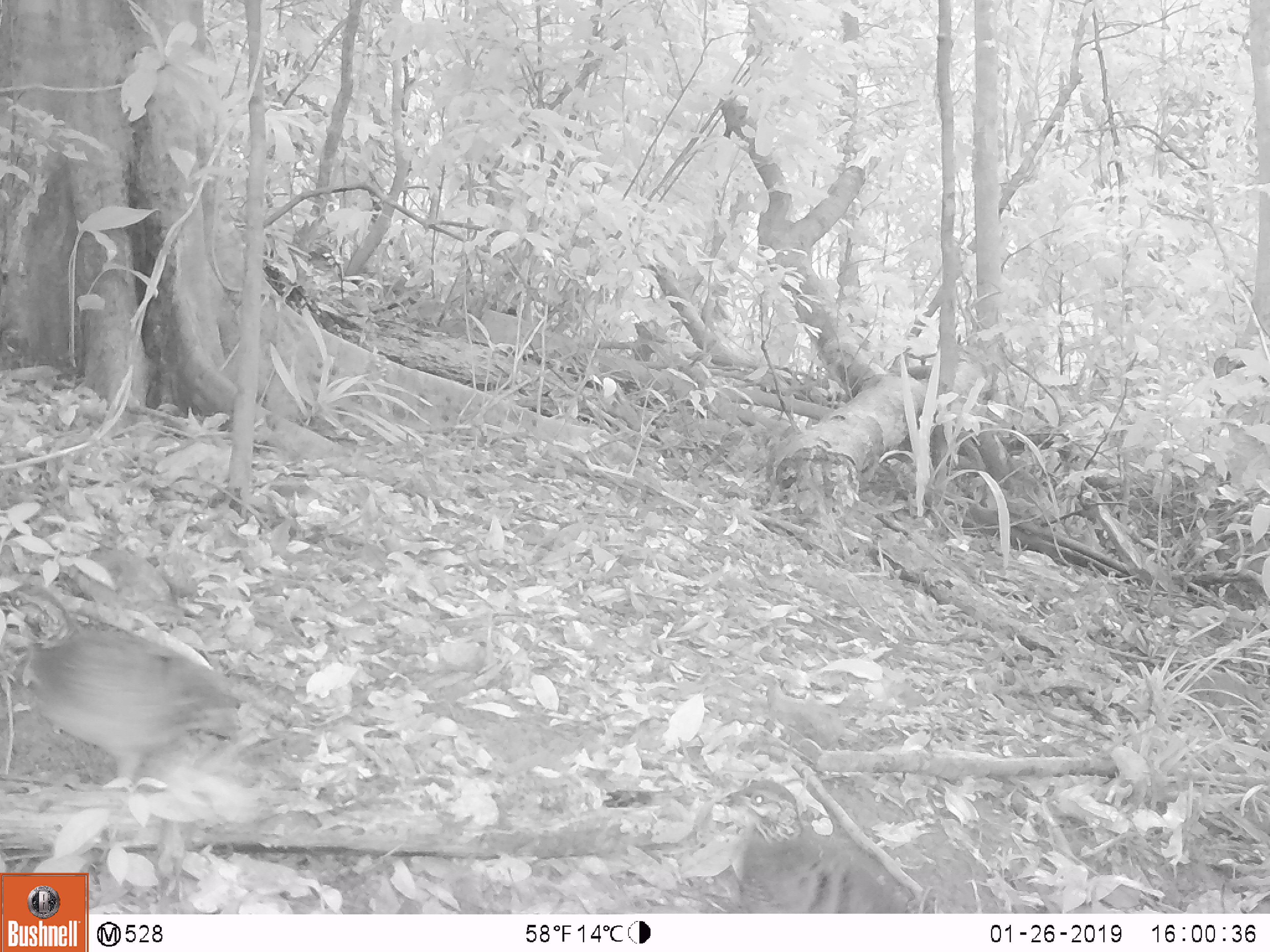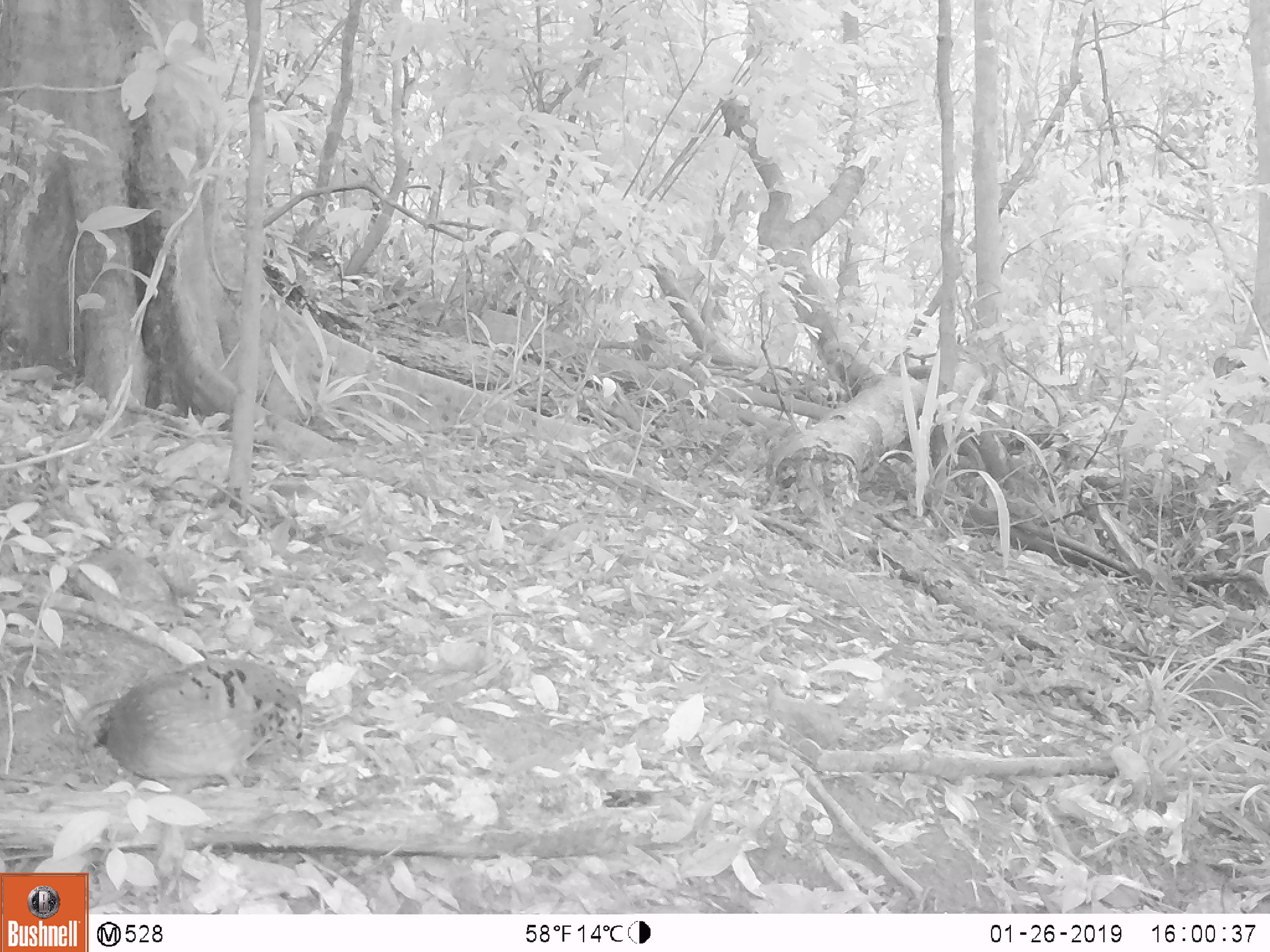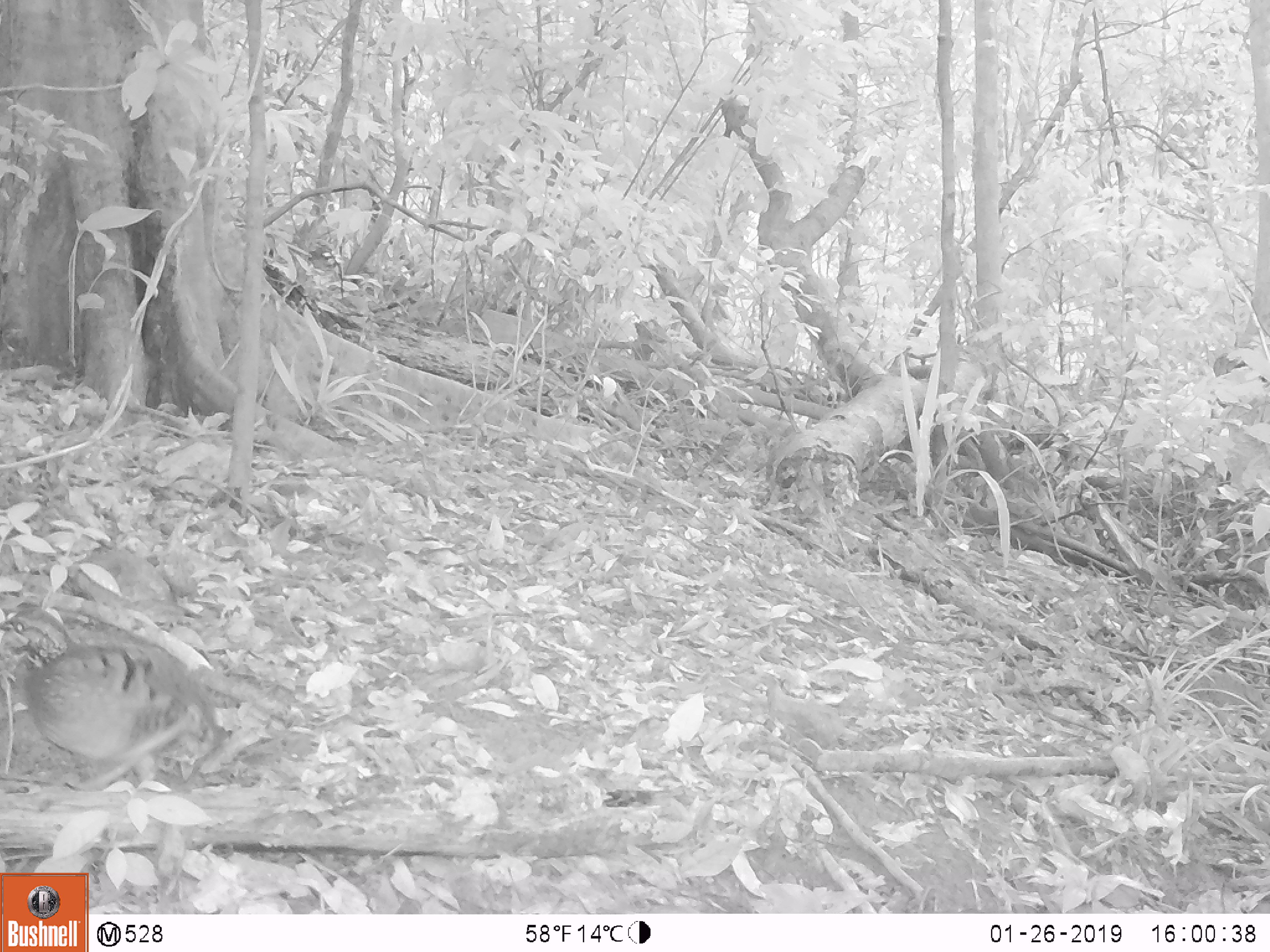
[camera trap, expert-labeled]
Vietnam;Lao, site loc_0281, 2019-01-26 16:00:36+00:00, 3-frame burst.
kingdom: Animalia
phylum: Chordata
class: Aves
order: Galliformes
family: Phasianidae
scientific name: Phasianidae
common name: partridge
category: unidentified partridge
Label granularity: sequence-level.